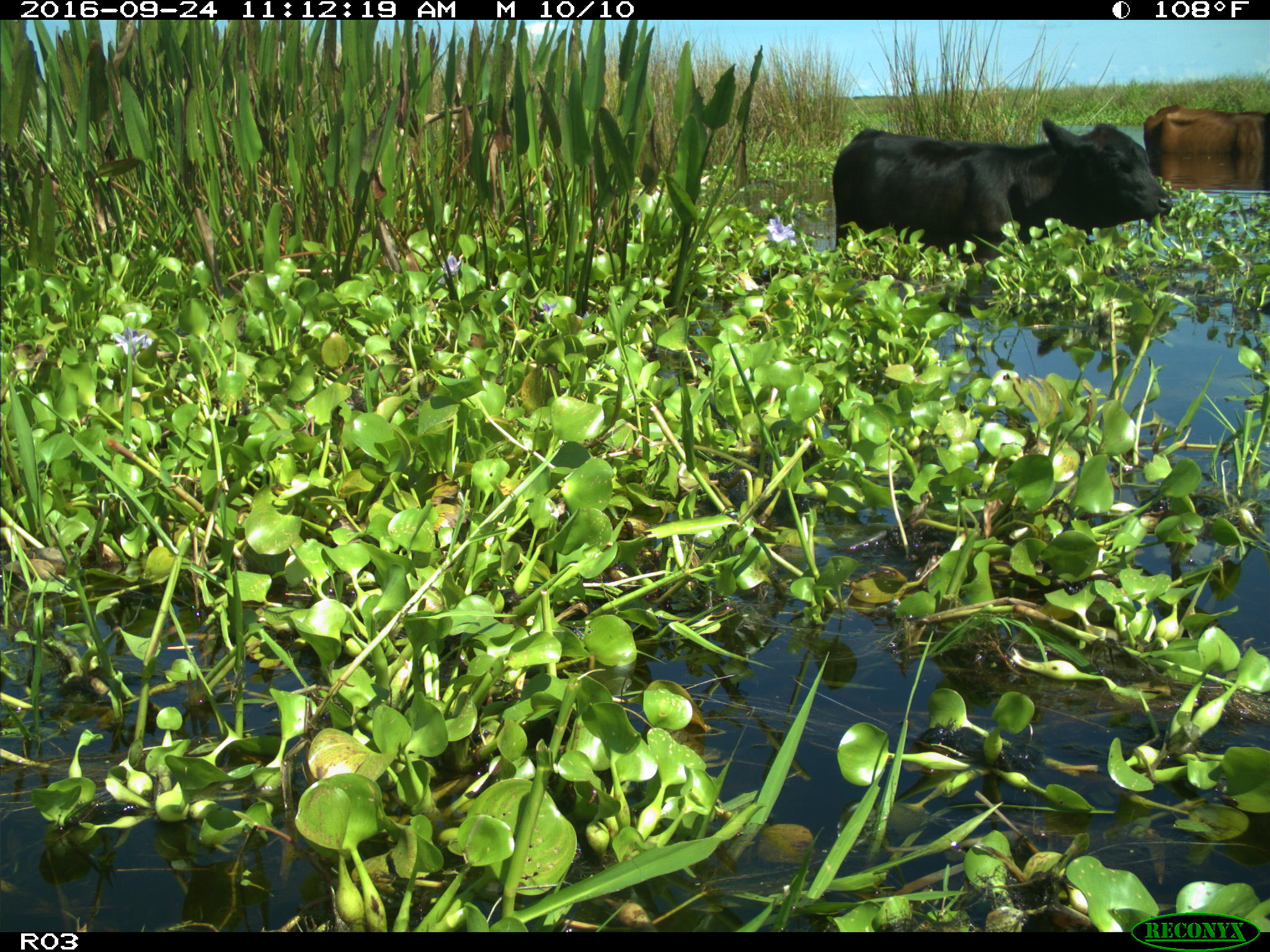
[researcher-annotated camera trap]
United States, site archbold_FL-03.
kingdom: Animalia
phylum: Chordata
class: Mammalia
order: Artiodactyla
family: Bovidae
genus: Bos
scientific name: Bos taurus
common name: domestic cow